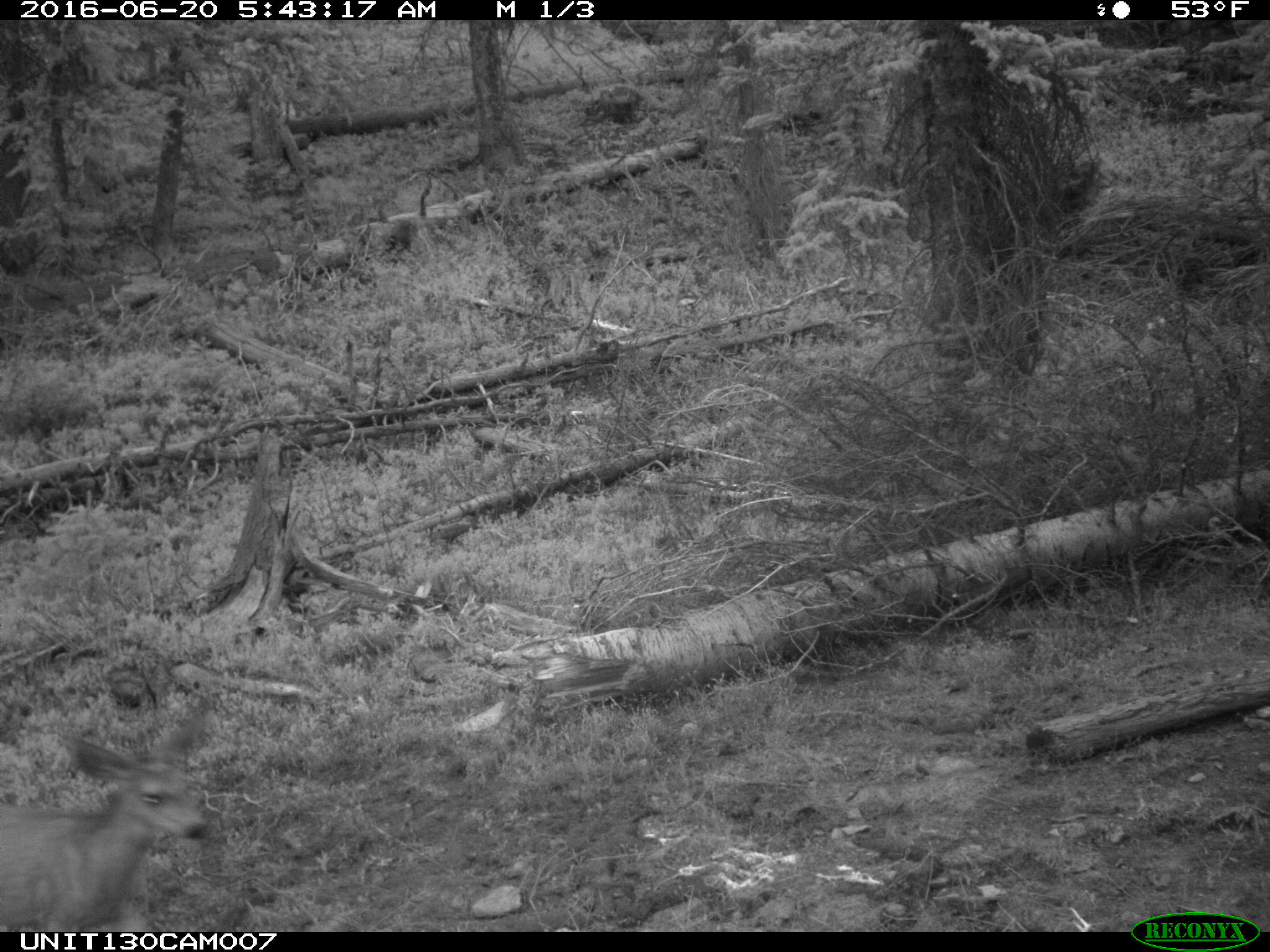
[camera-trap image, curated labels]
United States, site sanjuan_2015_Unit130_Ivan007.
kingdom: Animalia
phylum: Chordata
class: Mammalia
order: Artiodactyla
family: Cervidae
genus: Odocoileus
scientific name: Odocoileus hemionus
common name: mule deer